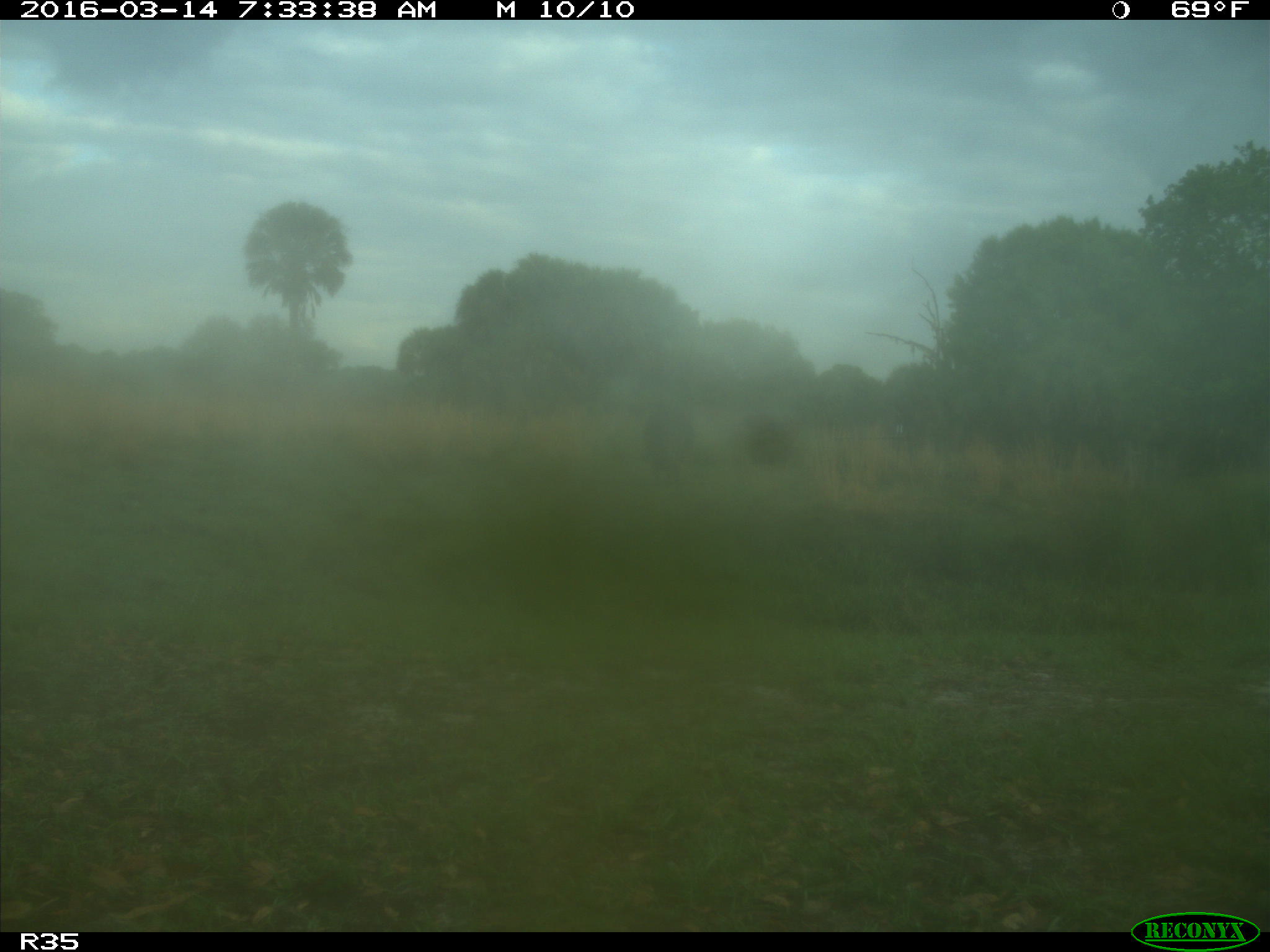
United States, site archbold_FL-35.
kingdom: Animalia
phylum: Chordata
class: Mammalia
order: Artiodactyla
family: Bovidae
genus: Bos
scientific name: Bos taurus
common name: domestic cow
Bos taurus (domestic cow).